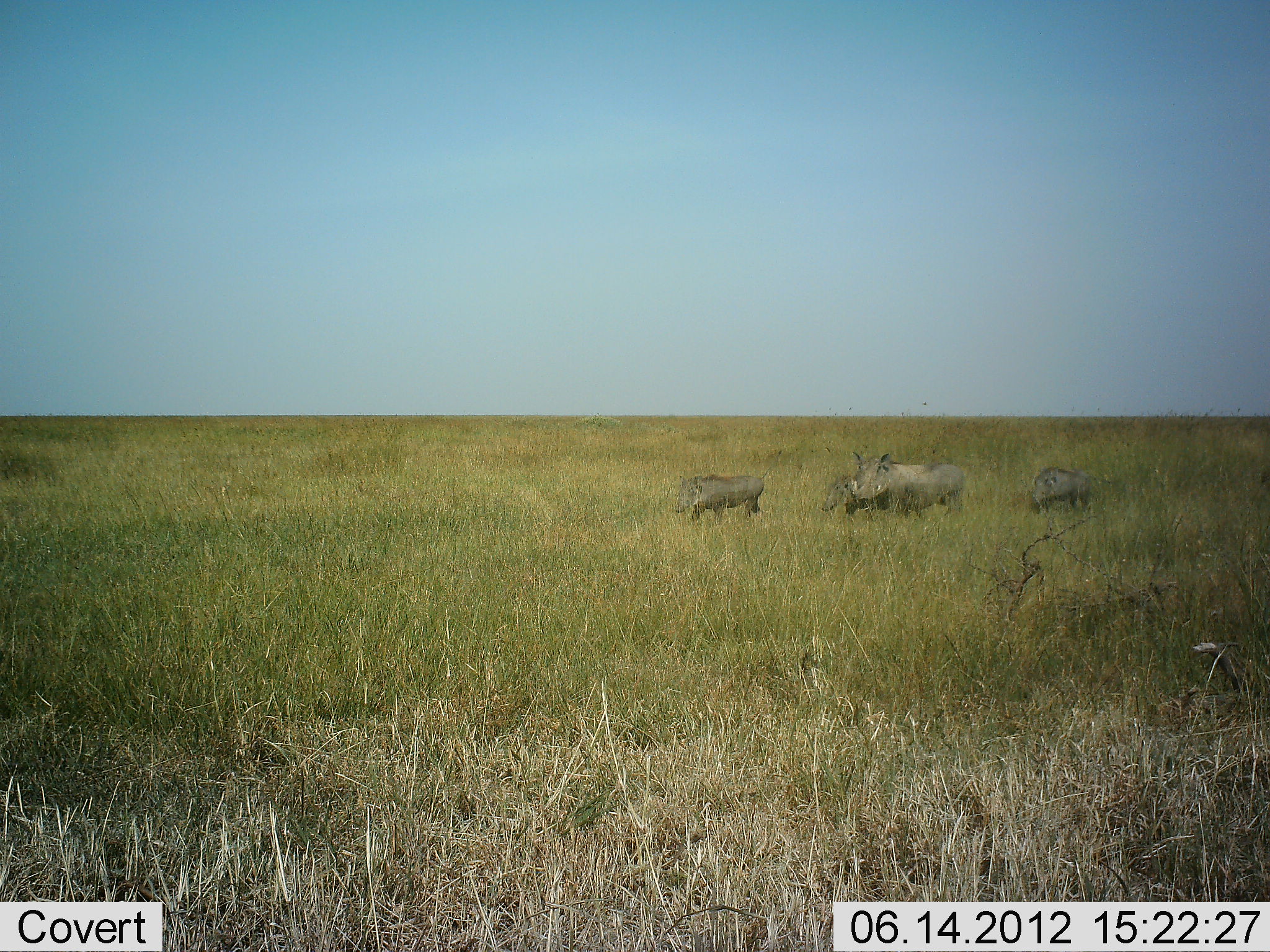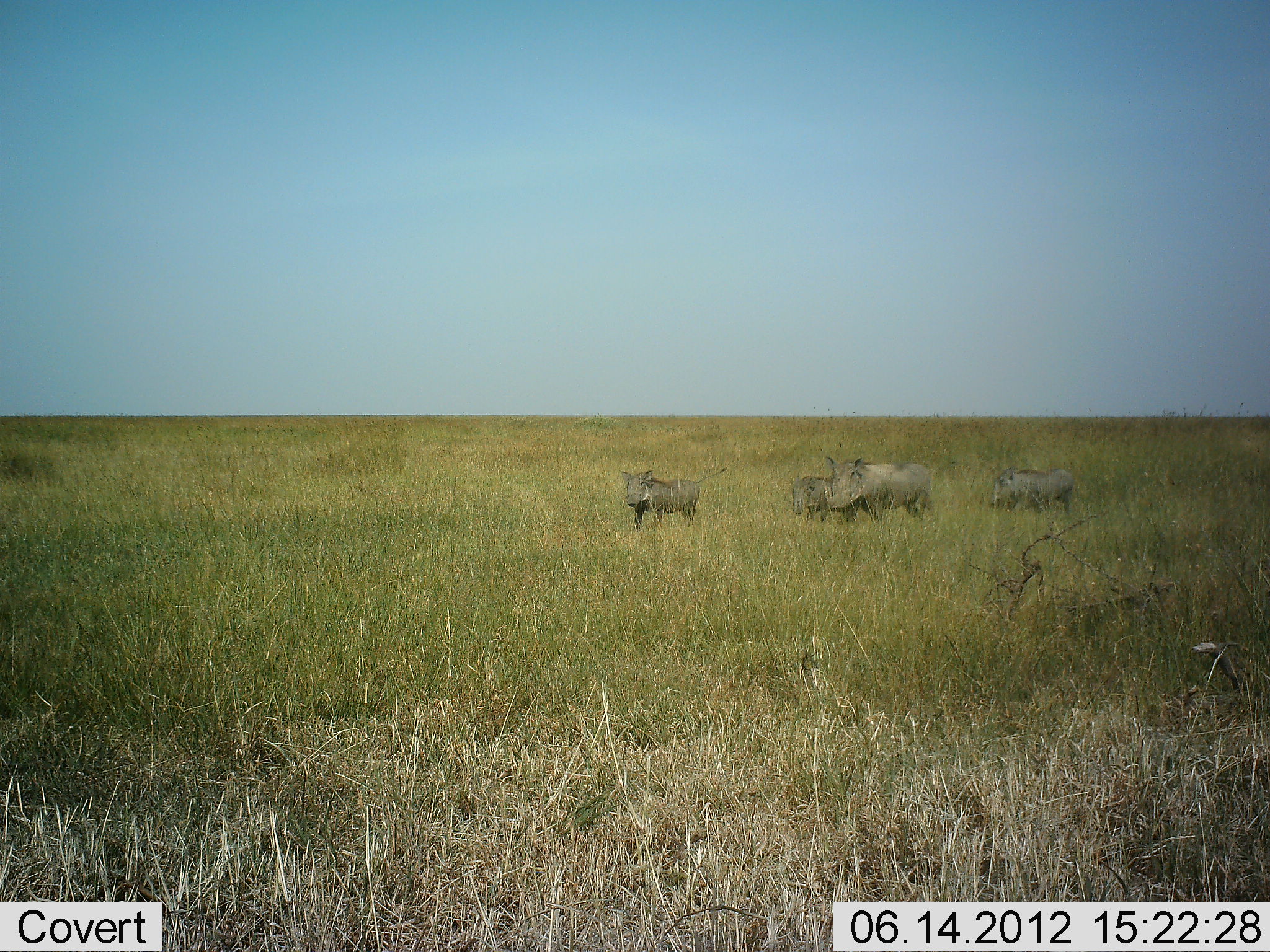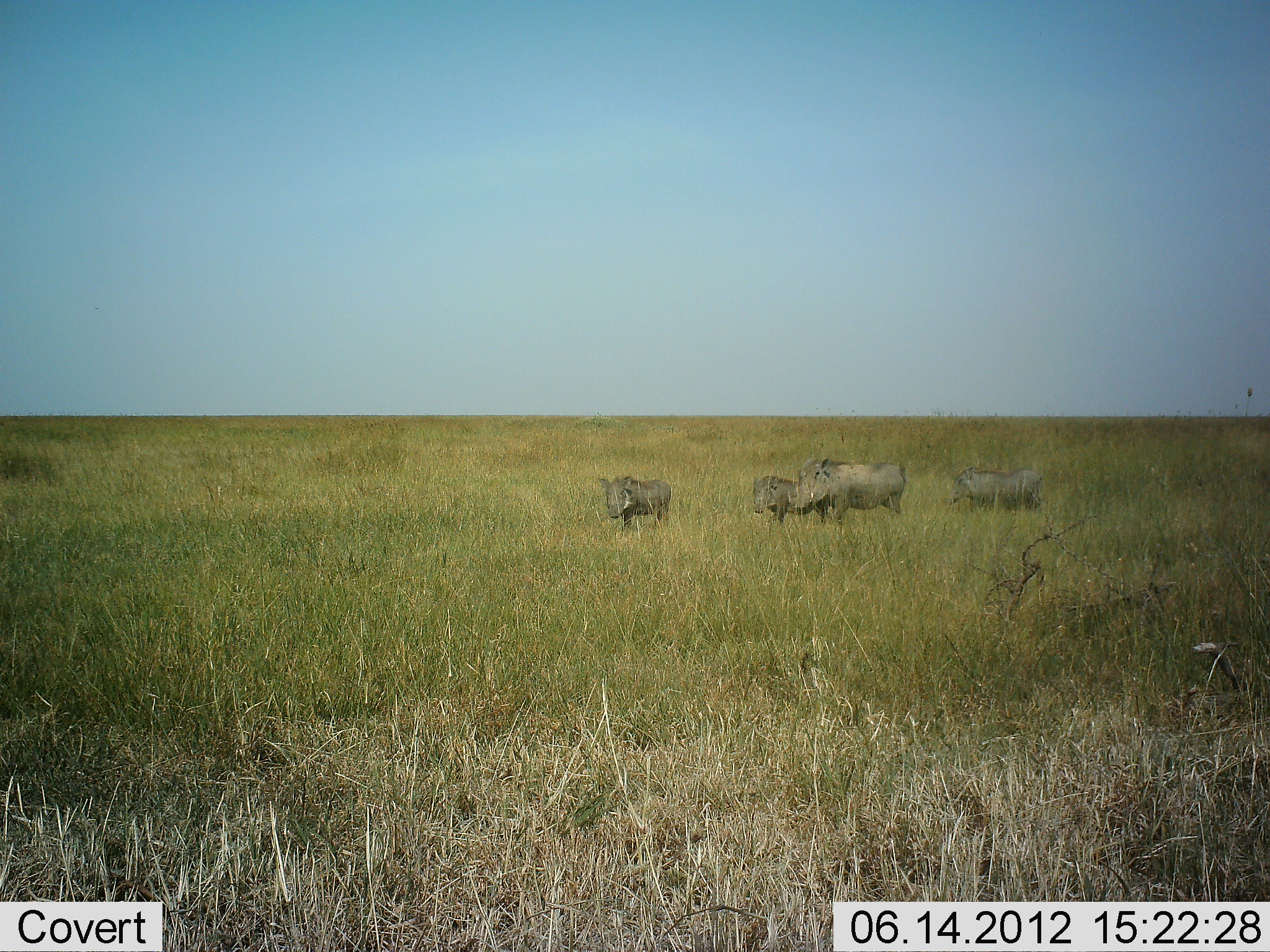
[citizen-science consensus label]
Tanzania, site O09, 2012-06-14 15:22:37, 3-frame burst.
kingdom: Animalia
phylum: Chordata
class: Mammalia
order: Artiodactyla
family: Suidae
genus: Phacochoerus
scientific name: Phacochoerus africanus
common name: warthog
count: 4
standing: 0%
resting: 0%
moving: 100%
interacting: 0%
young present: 40%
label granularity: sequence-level